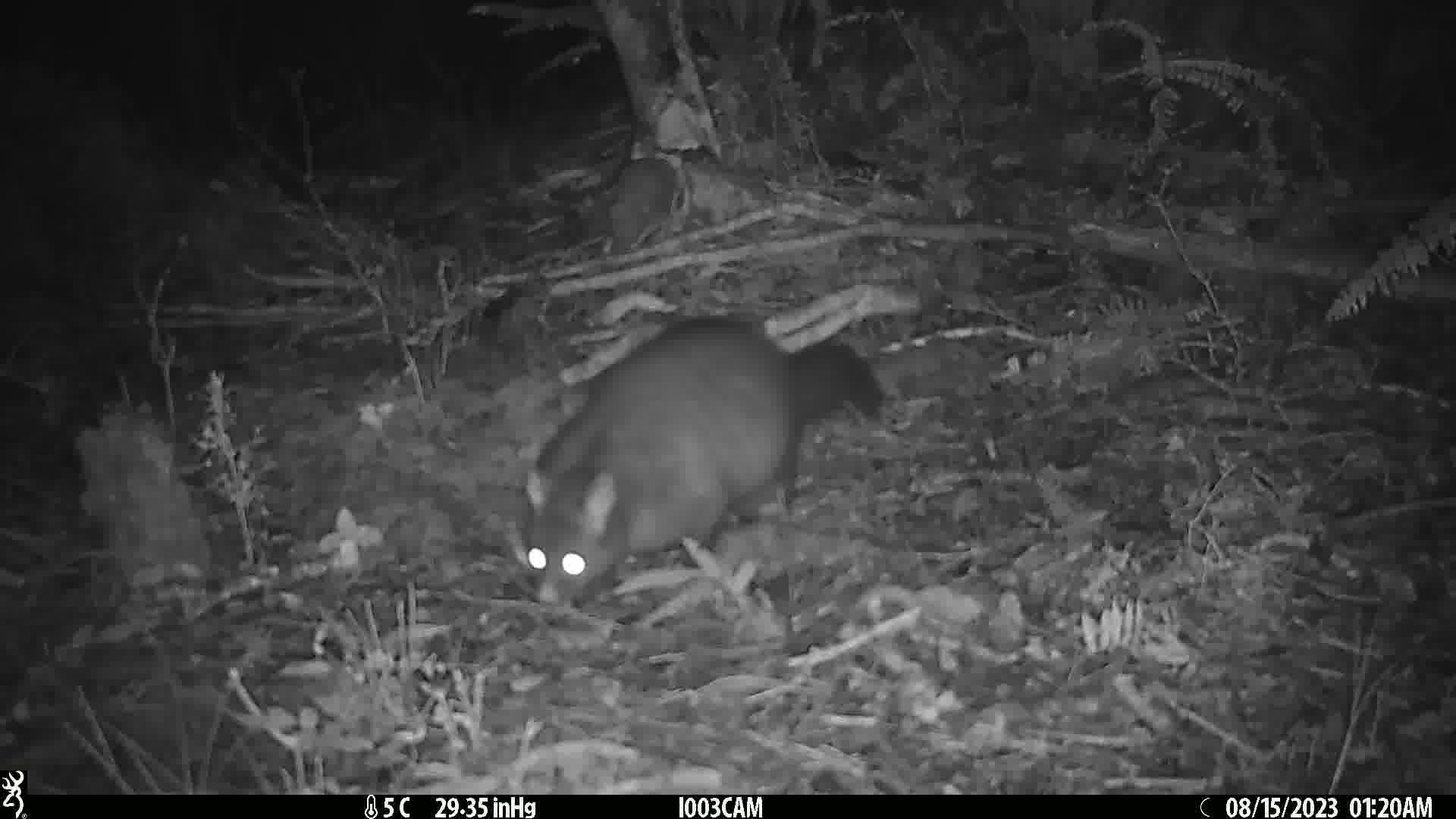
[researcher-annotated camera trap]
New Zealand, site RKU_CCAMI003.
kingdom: Animalia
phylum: Chordata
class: Mammalia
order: Diprotodontia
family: Phalangeridae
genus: Trichosurus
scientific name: Trichosurus vulpecula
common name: common brushtail possum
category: possum